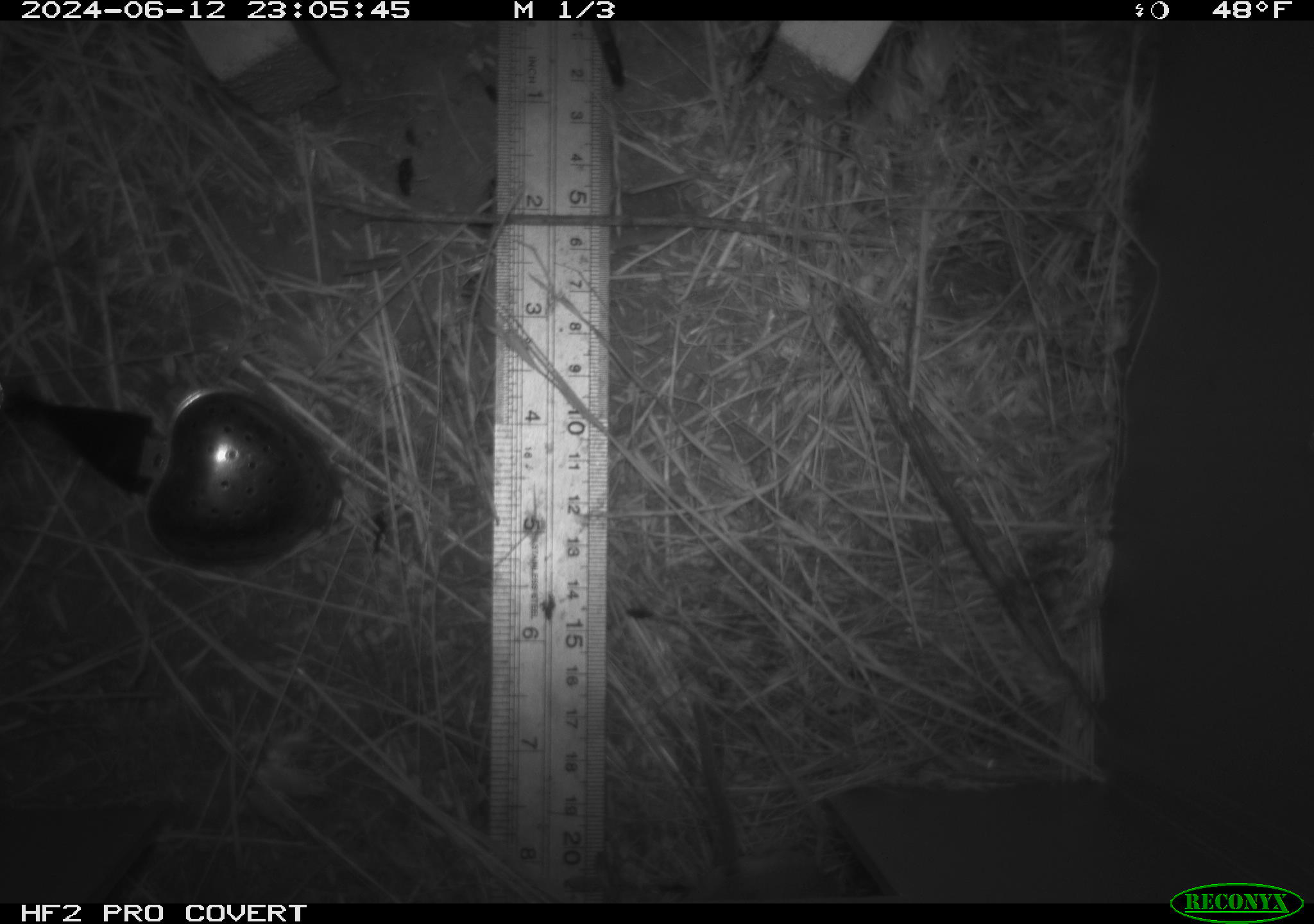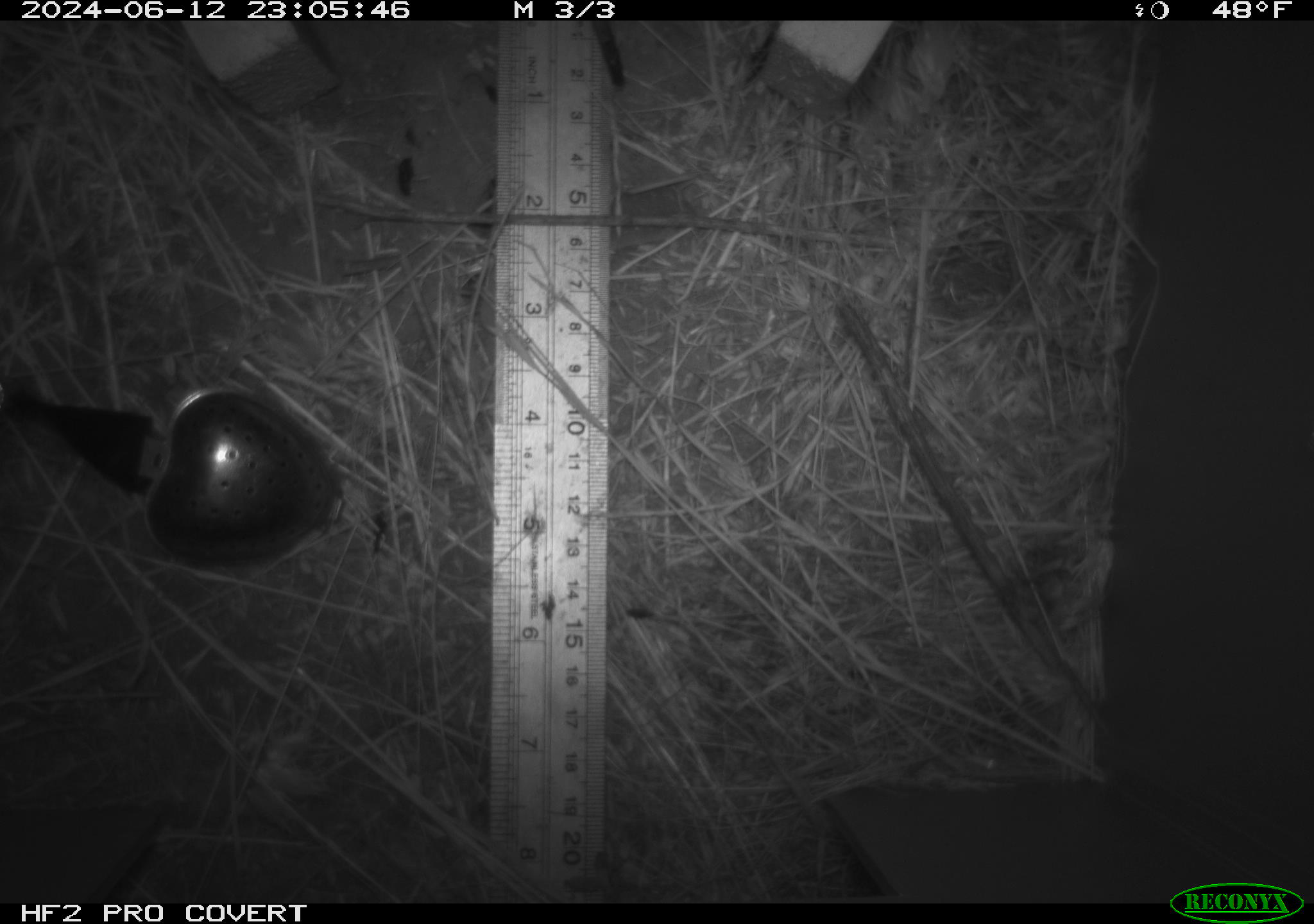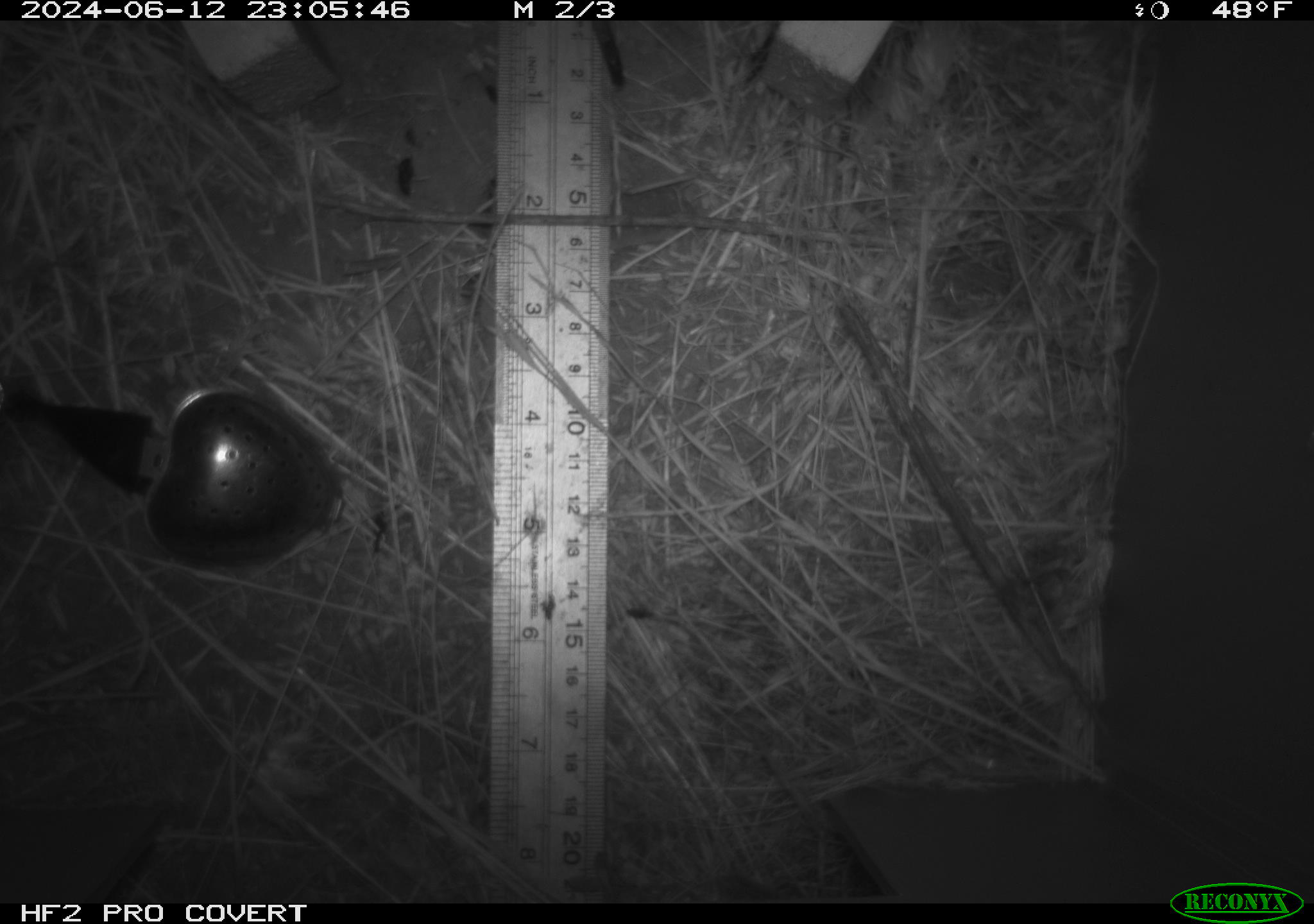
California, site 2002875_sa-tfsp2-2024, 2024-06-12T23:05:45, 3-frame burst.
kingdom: Animalia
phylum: Chordata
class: Mammalia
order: Rodentia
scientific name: Rodentia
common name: rodent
Rodent (Rodentia).